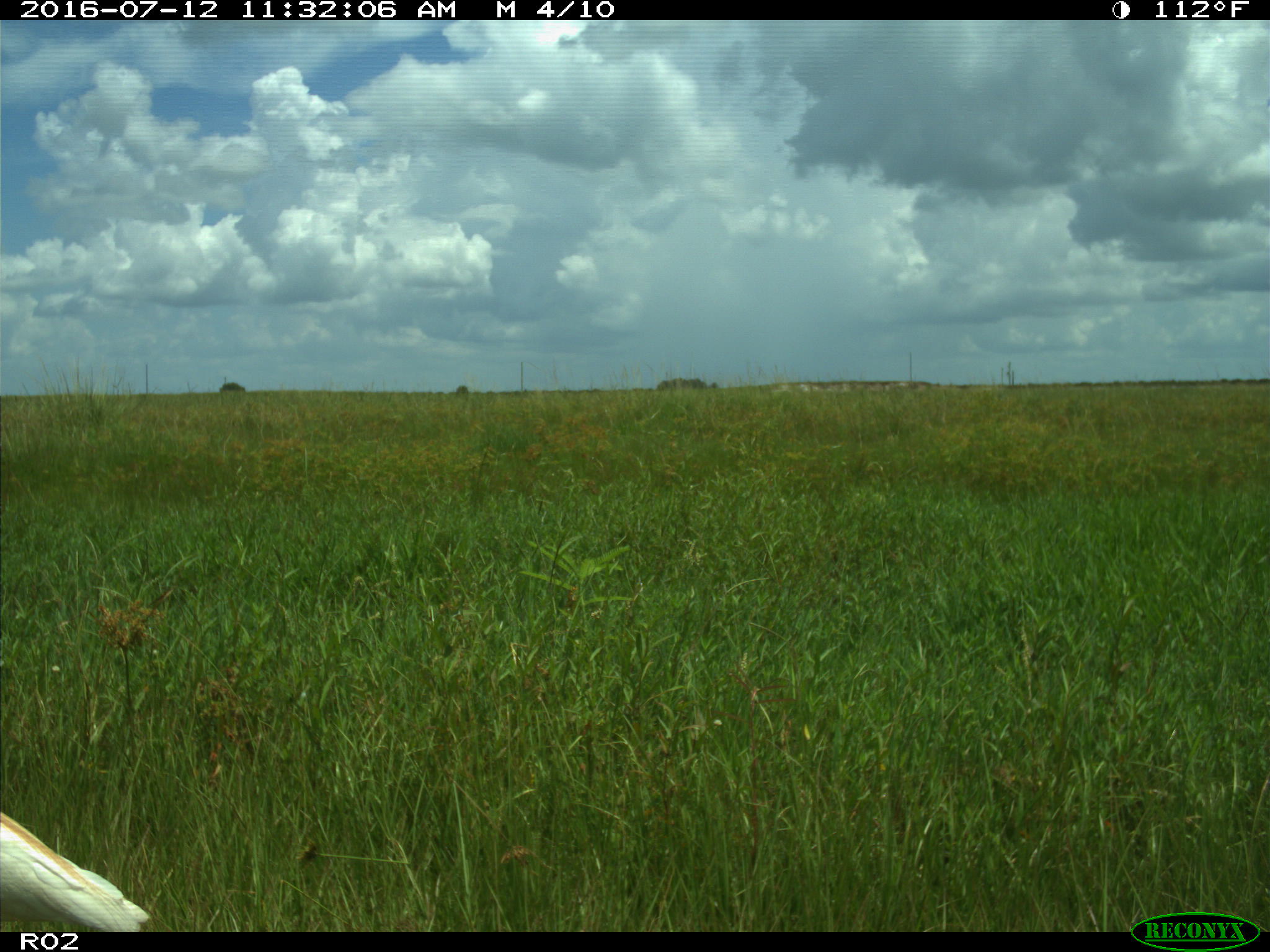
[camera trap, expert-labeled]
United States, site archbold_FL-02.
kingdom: Animalia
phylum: Chordata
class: Aves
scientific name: Aves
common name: birds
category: unidentified bird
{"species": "unidentified bird (birds) (Aves)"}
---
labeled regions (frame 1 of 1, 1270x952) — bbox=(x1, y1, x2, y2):
animal: bbox=(0, 809, 151, 932)